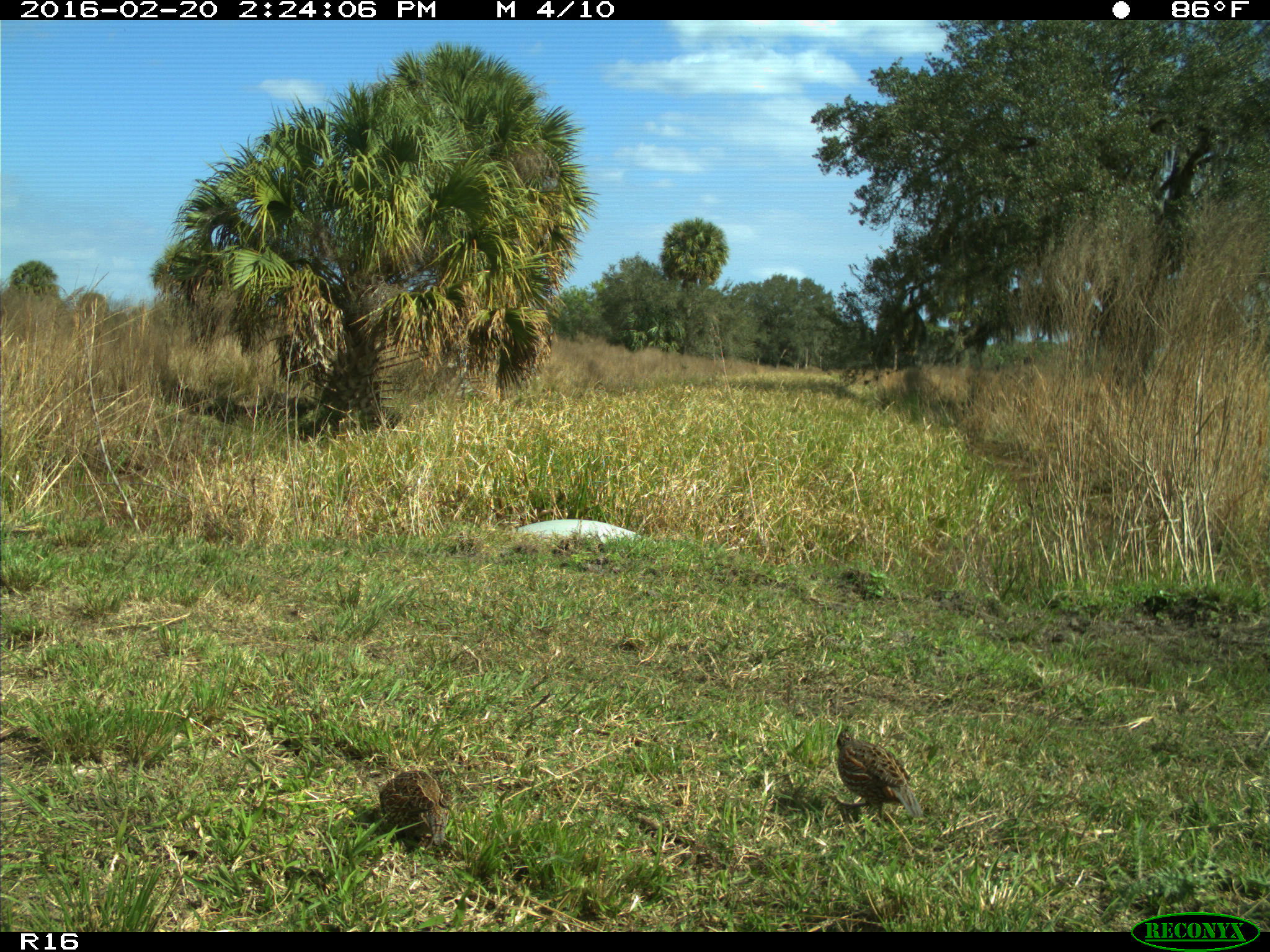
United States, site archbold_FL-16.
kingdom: Animalia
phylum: Chordata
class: Aves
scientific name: Aves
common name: birds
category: unidentified bird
Unidentified bird (birds) (Aves).